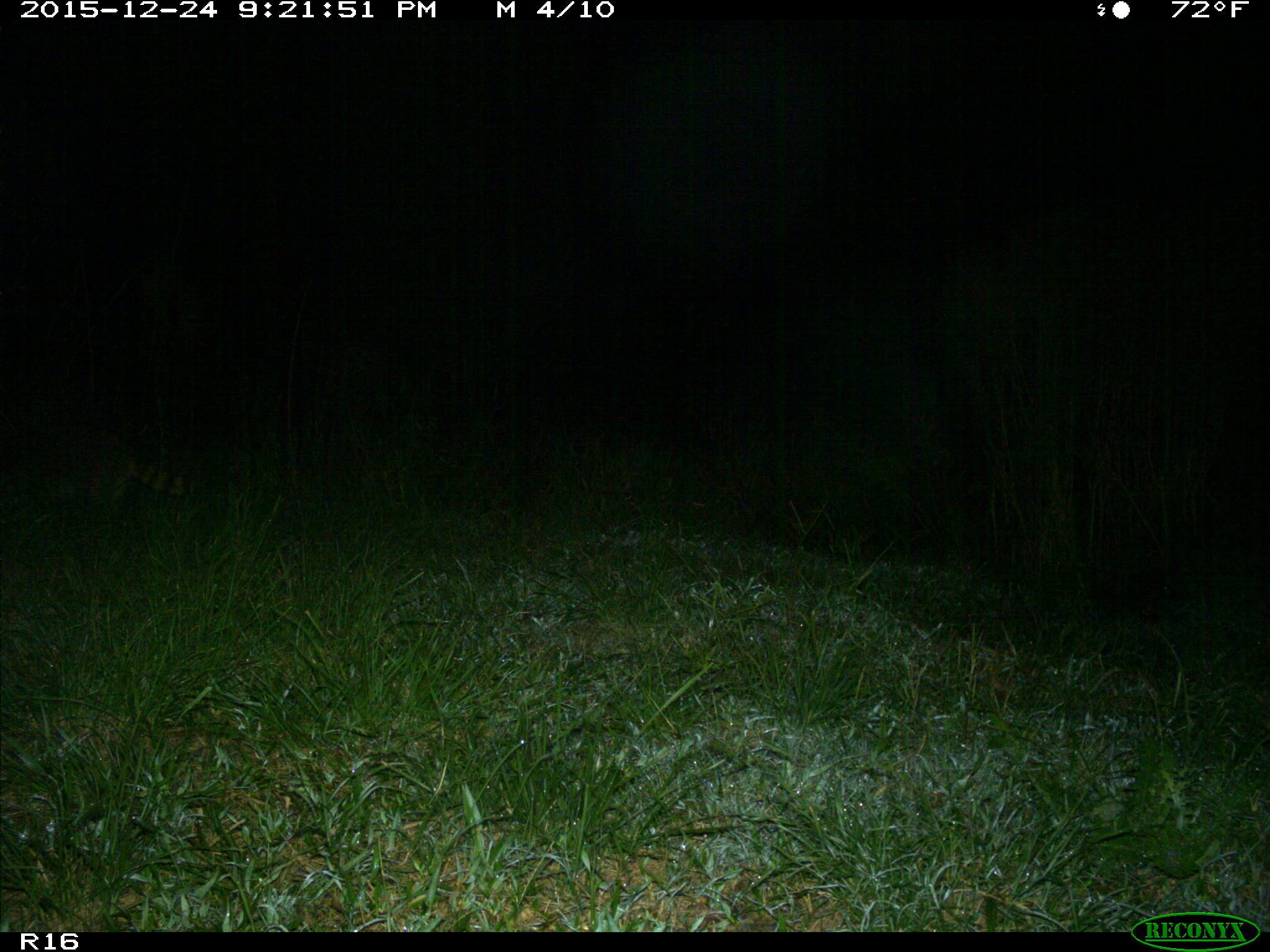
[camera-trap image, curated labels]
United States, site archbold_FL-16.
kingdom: Animalia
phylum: Chordata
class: Mammalia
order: Carnivora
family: Procyonidae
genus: Procyon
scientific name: Procyon lotor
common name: common raccoon